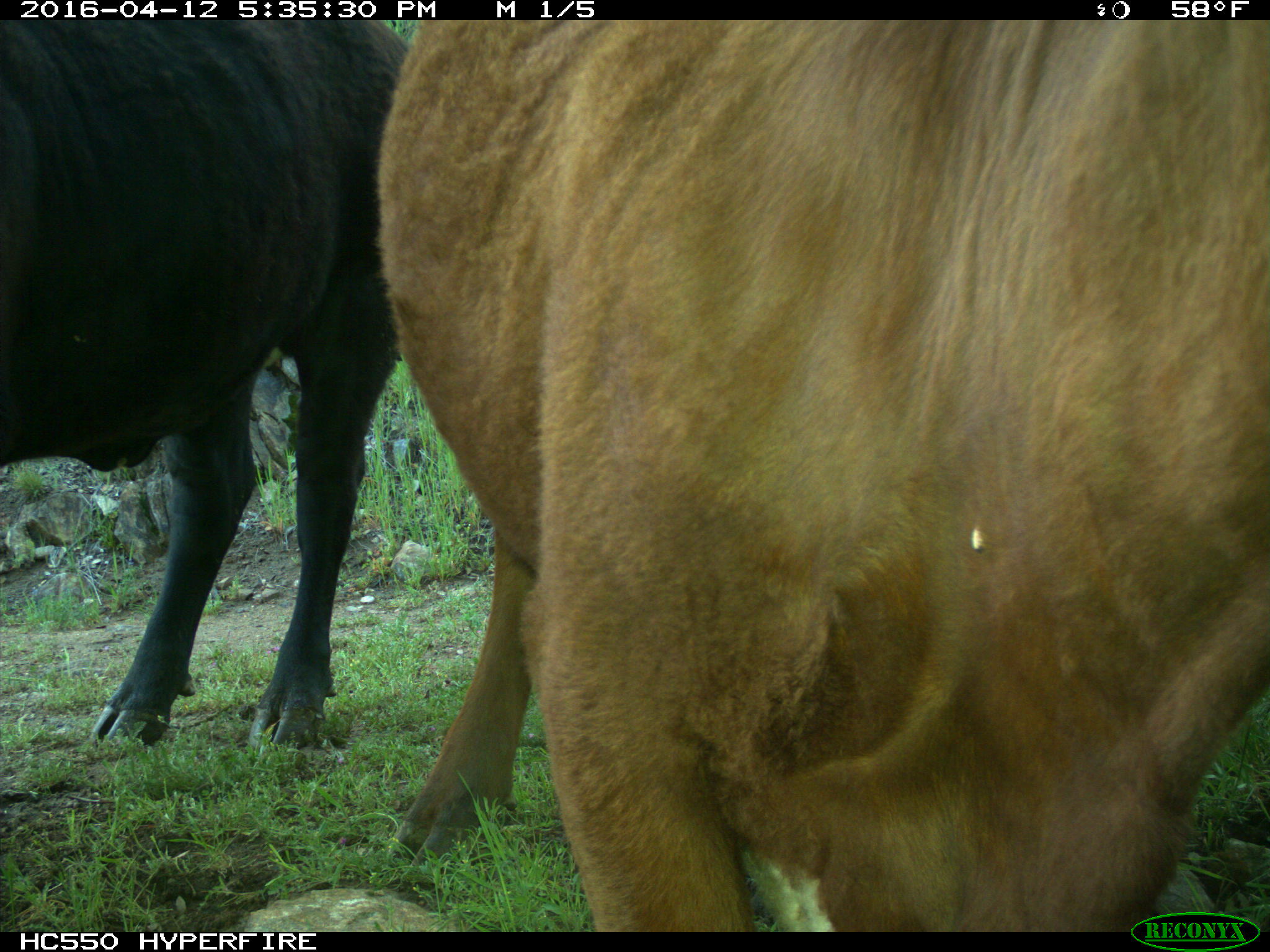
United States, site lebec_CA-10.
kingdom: Animalia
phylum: Chordata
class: Mammalia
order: Artiodactyla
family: Bovidae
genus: Bos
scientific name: Bos taurus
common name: domestic cow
Bos taurus (domestic cow).